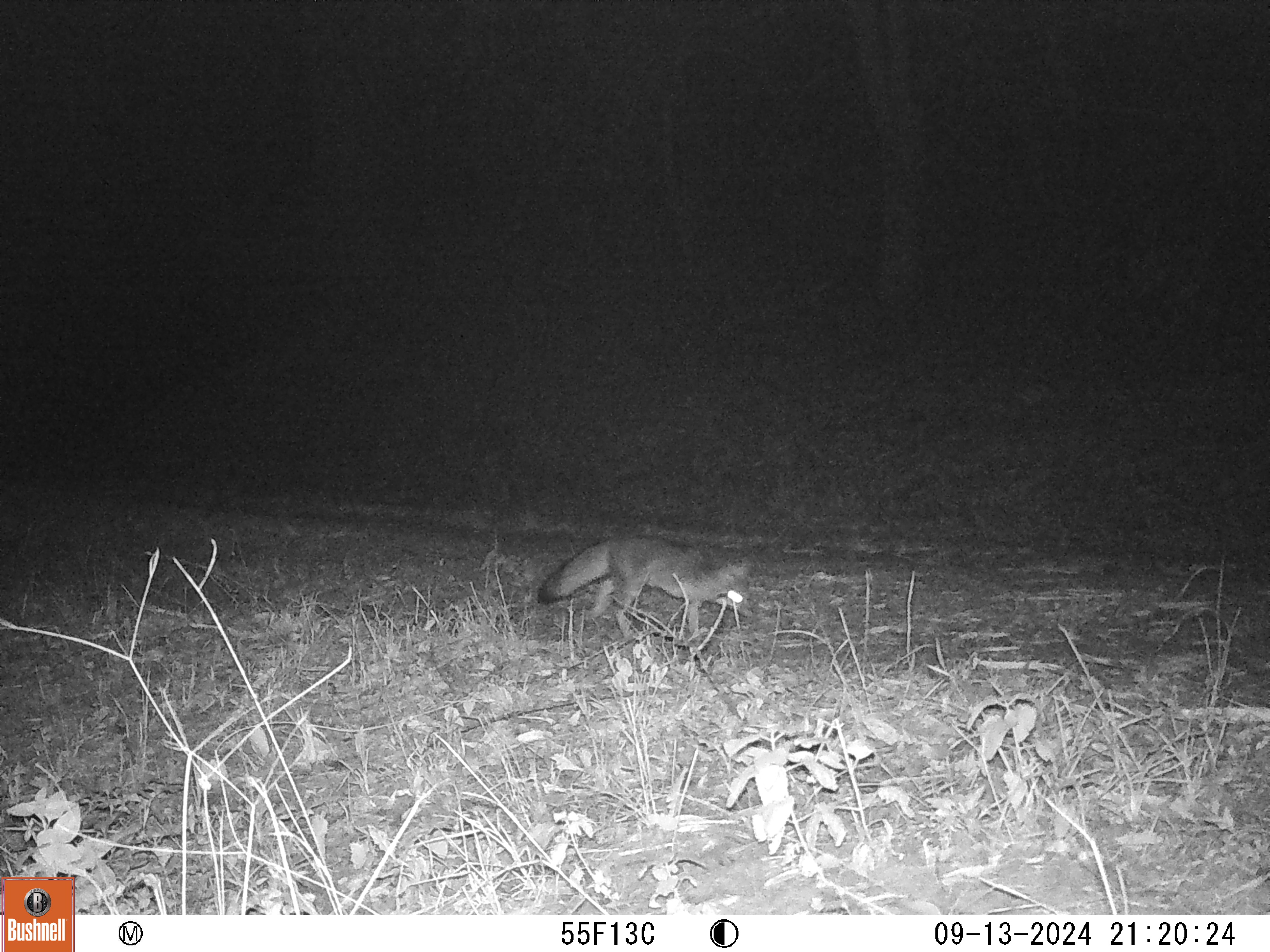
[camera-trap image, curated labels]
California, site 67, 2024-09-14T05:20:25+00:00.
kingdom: Animalia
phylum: Chordata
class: Mammalia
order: Carnivora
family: Canidae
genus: Urocyon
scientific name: Urocyon cinereoargenteus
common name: gray fox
Gray fox (Urocyon cinereoargenteus).